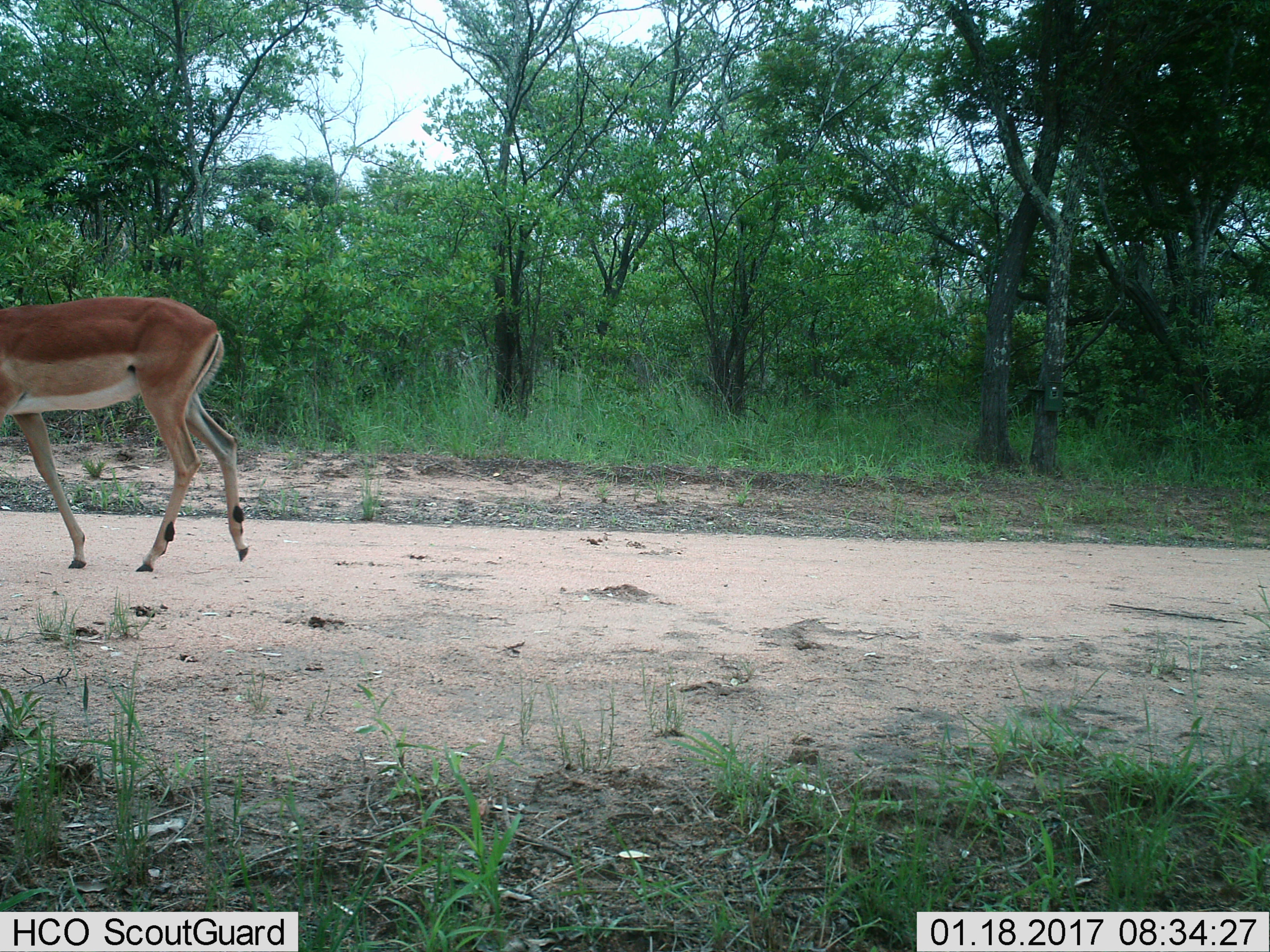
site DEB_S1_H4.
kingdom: Animalia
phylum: Chordata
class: Mammalia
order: Artiodactyla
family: Bovidae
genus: Aepyceros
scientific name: Aepyceros melampus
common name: impala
Impala (Aepyceros melampus), count 1. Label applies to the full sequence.